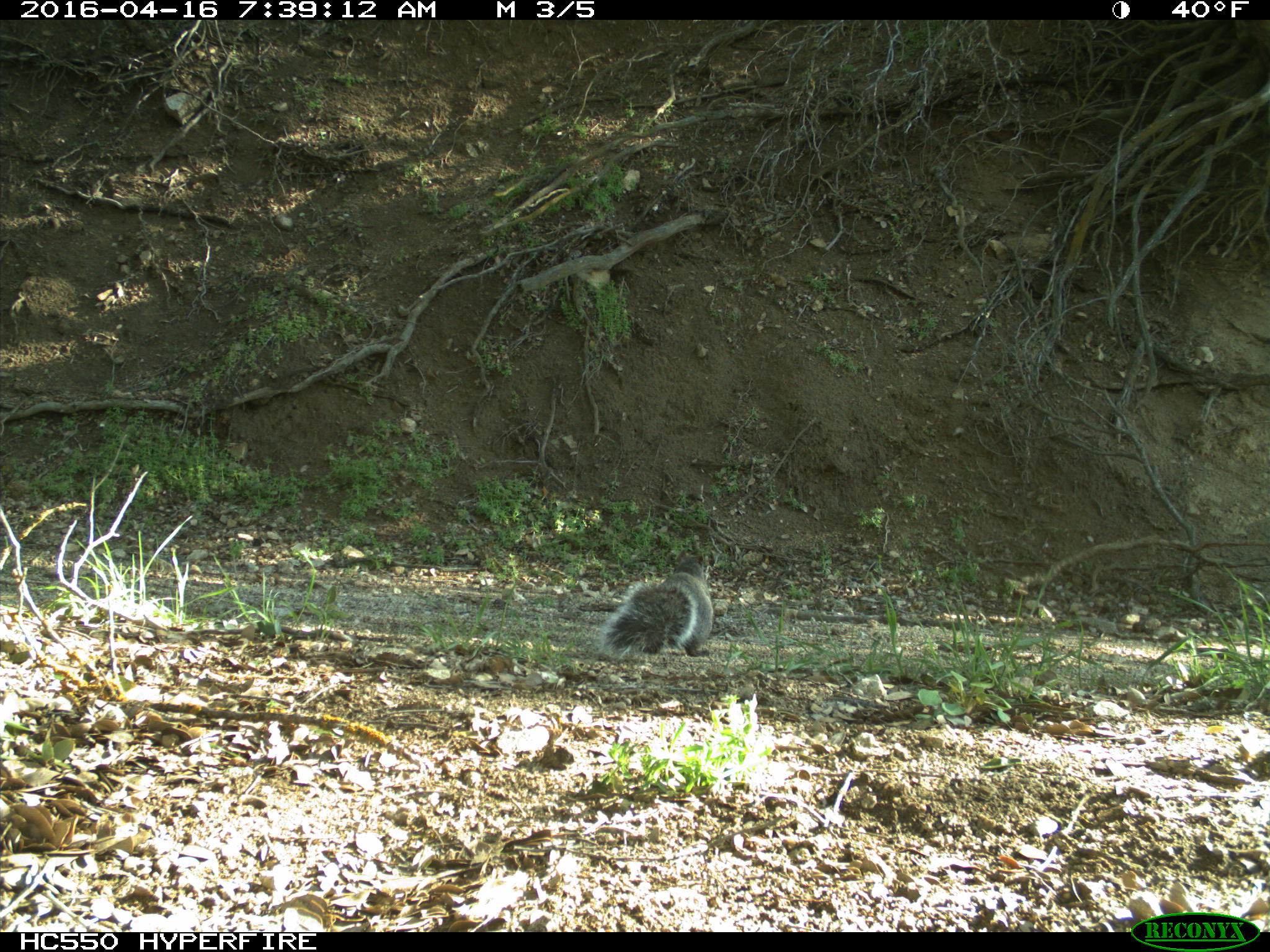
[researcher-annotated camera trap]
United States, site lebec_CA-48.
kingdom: Animalia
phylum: Chordata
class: Mammalia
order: Rodentia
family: Sciuridae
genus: Sciurus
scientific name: Sciurus carolinensis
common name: eastern gray squirrel